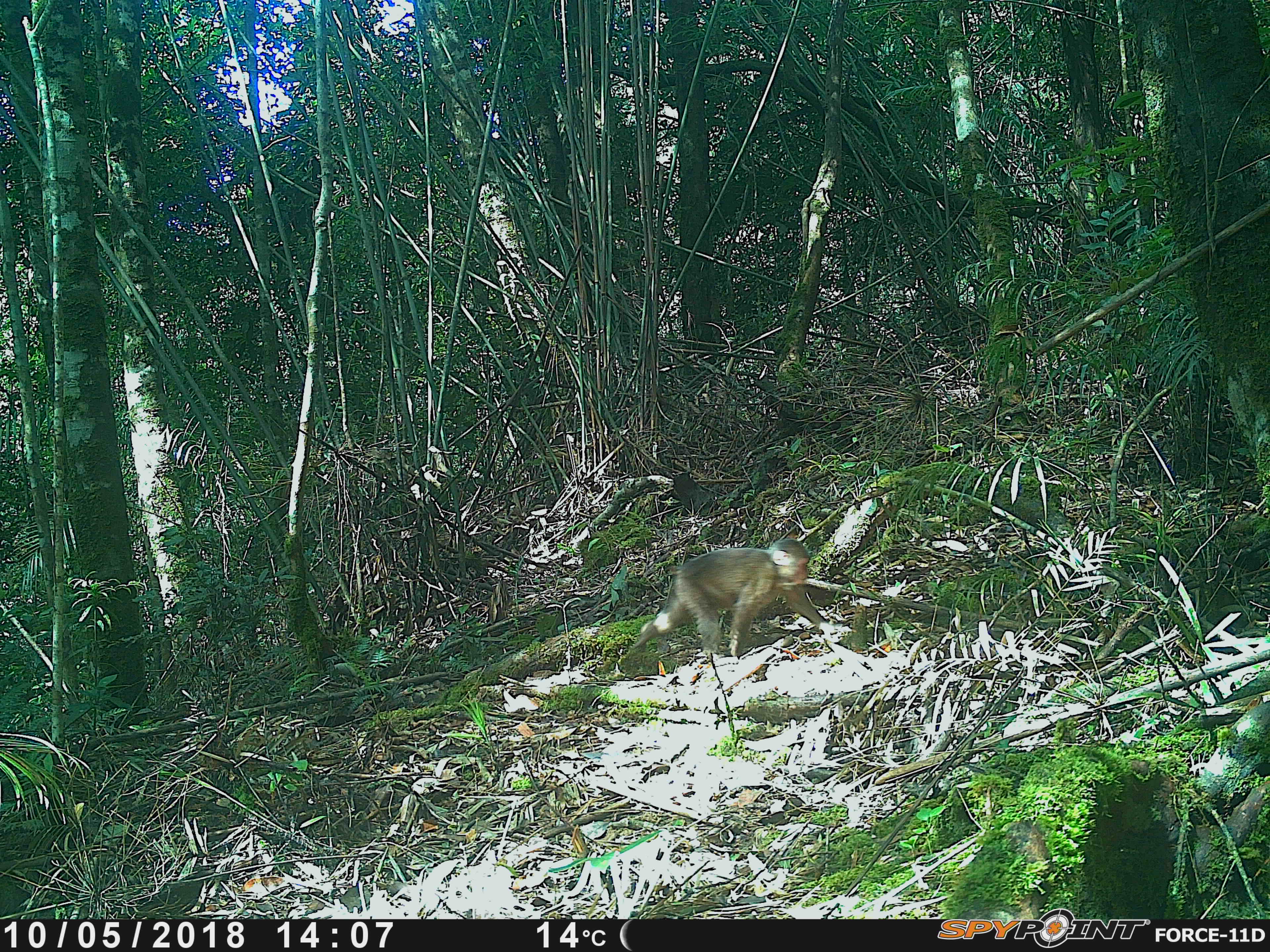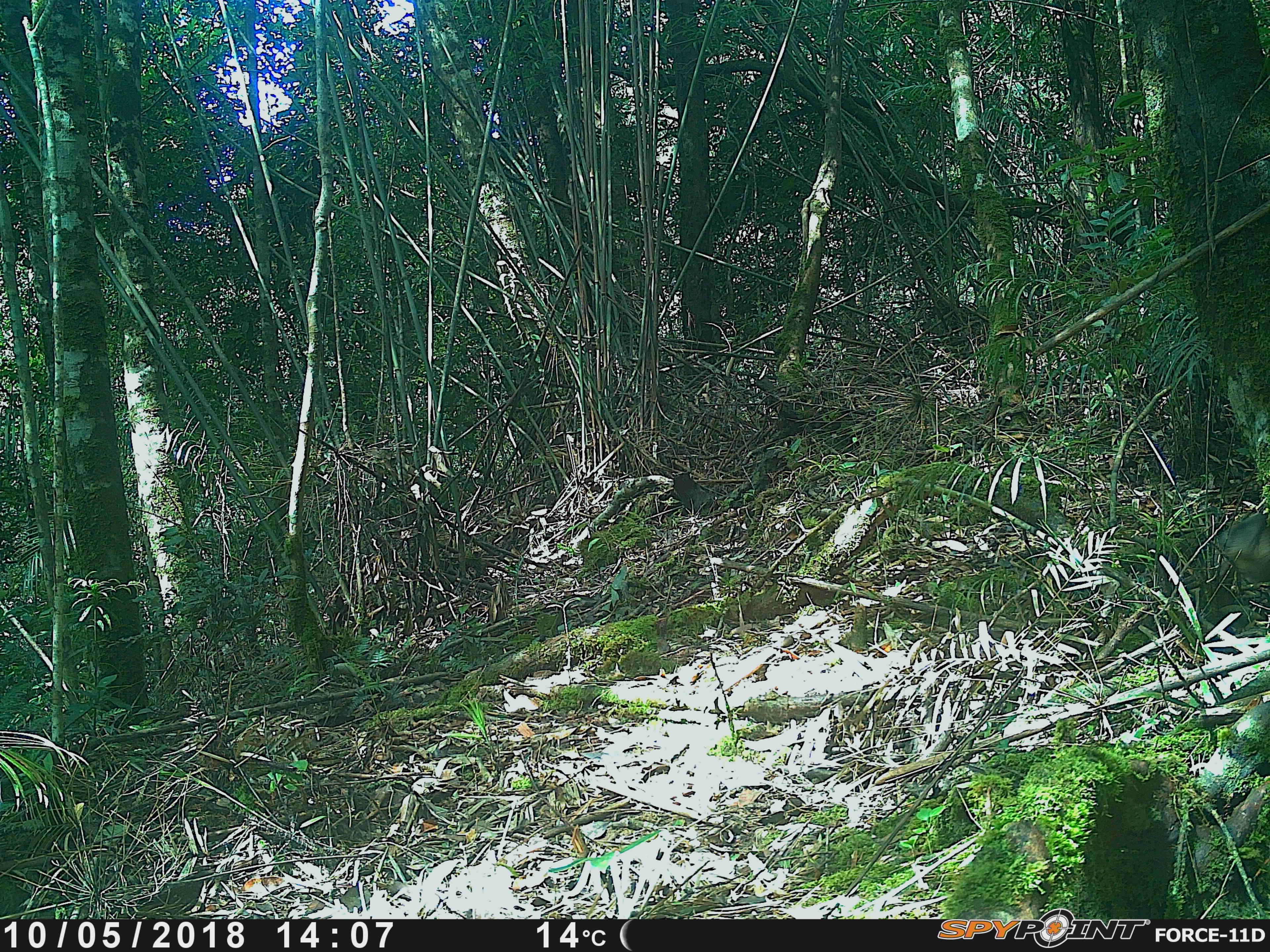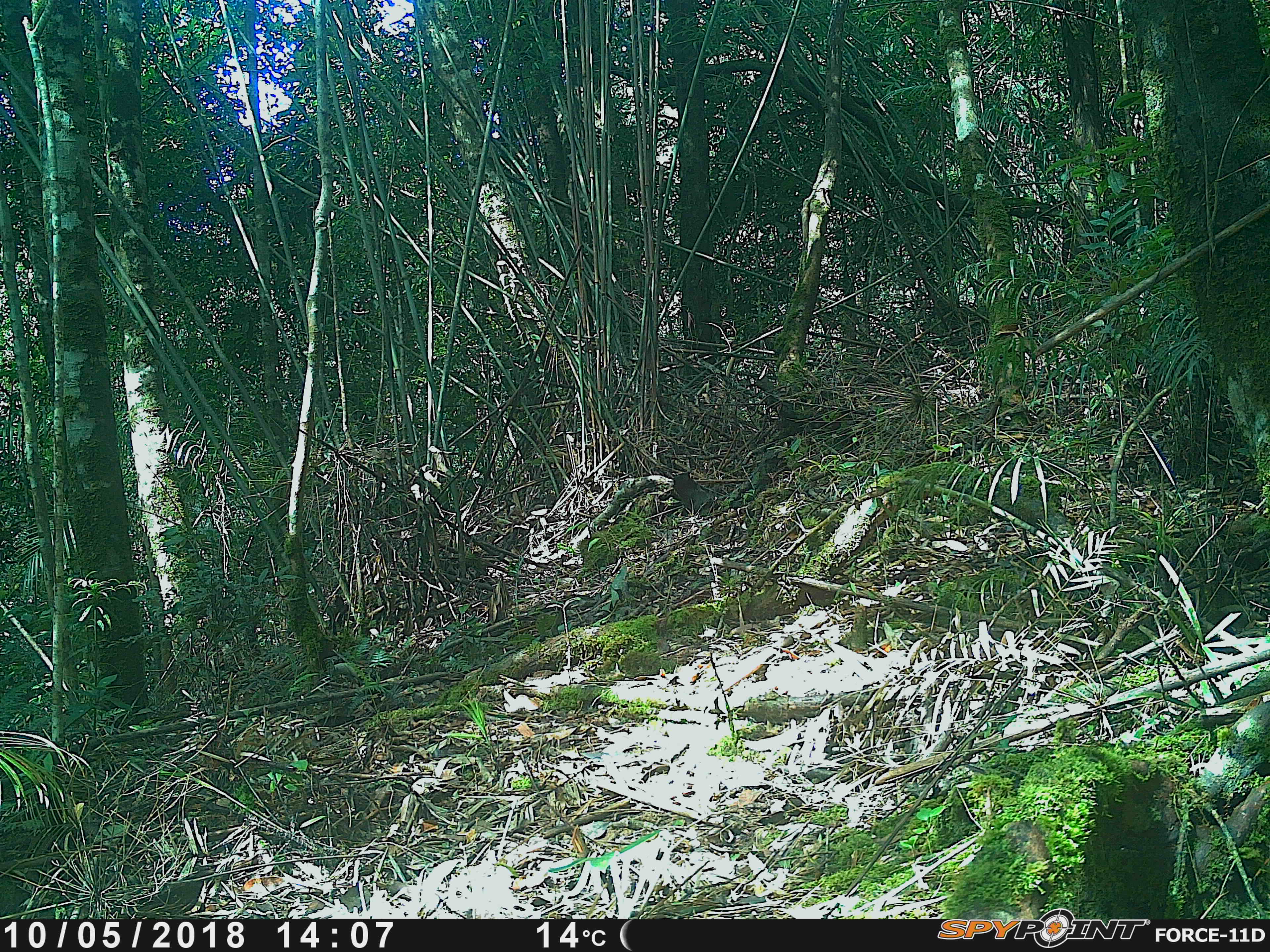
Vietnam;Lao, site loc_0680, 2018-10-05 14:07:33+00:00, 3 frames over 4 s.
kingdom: Animalia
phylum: Chordata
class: Mammalia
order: Primates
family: Cercopithecidae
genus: Macaca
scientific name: Macaca arctoides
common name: stump-tailed macaque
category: stump tailed macaque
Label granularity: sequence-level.